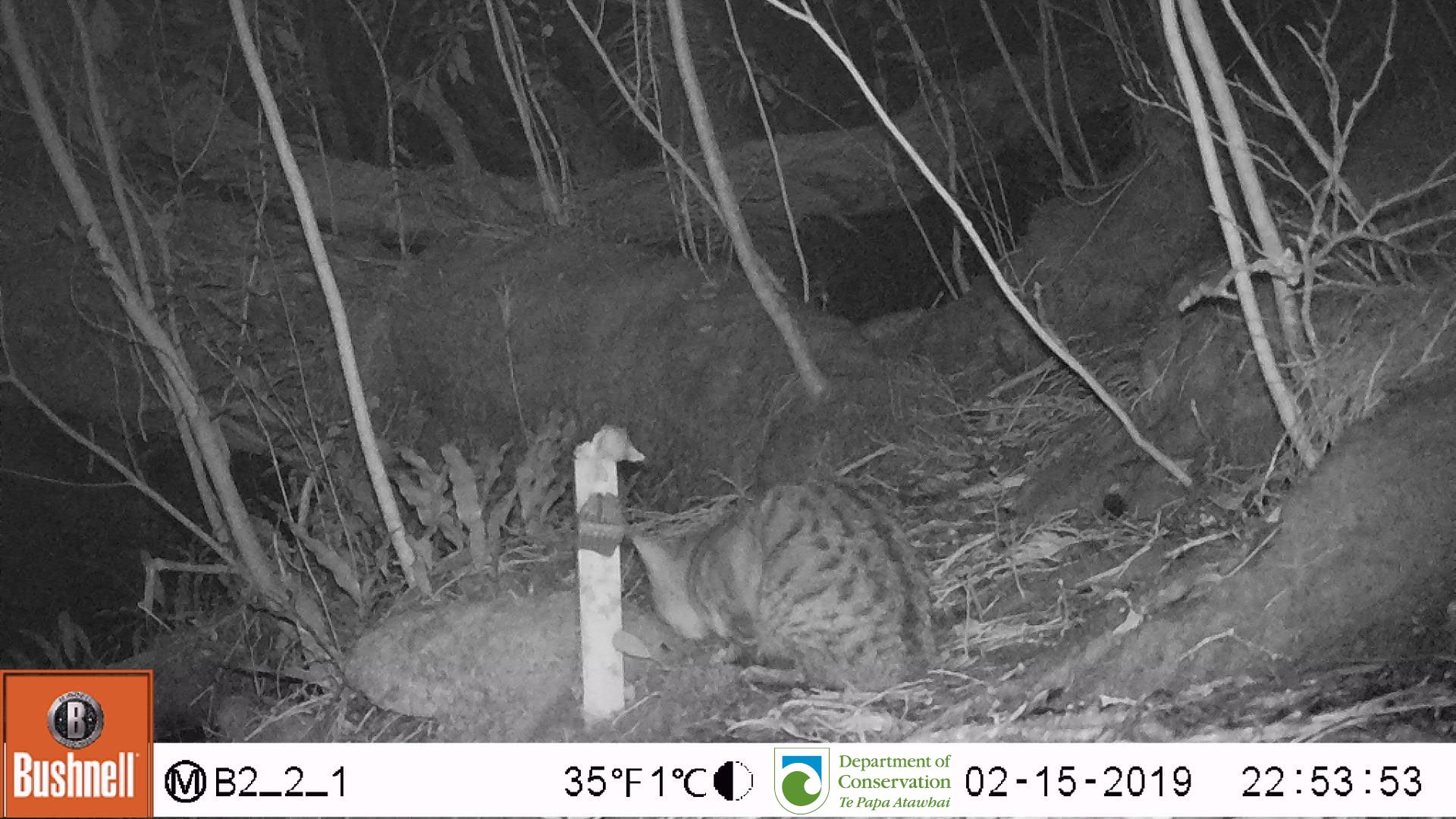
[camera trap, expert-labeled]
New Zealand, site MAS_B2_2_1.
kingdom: Animalia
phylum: Chordata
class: Mammalia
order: Carnivora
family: Felidae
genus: Felis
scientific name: Felis catus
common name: domestic cat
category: cat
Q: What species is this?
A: Cat (domestic cat) (Felis catus).